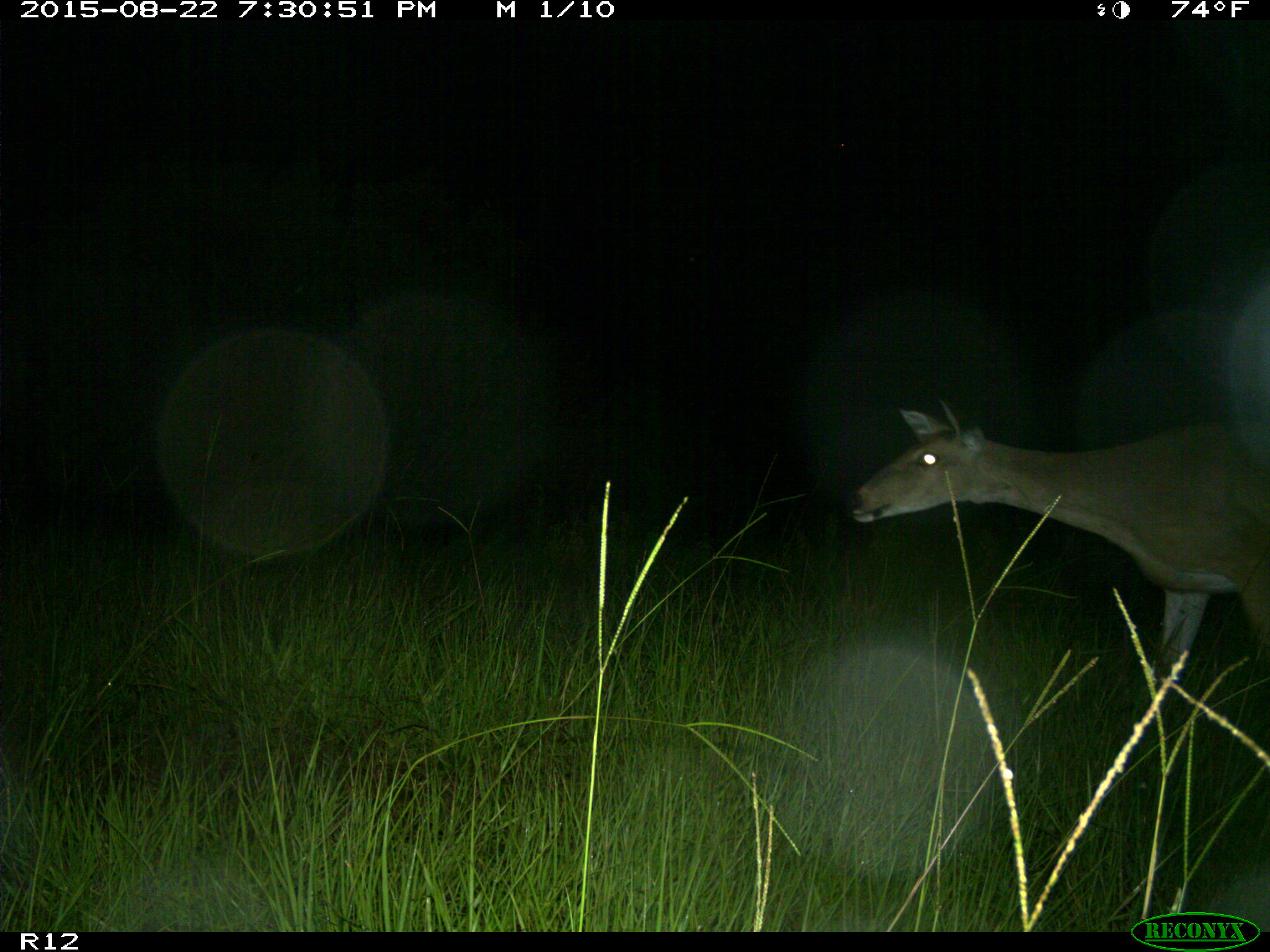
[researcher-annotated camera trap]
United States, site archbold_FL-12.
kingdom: Animalia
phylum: Chordata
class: Mammalia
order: Artiodactyla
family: Cervidae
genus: Odocoileus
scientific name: Odocoileus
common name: deer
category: unidentified deer